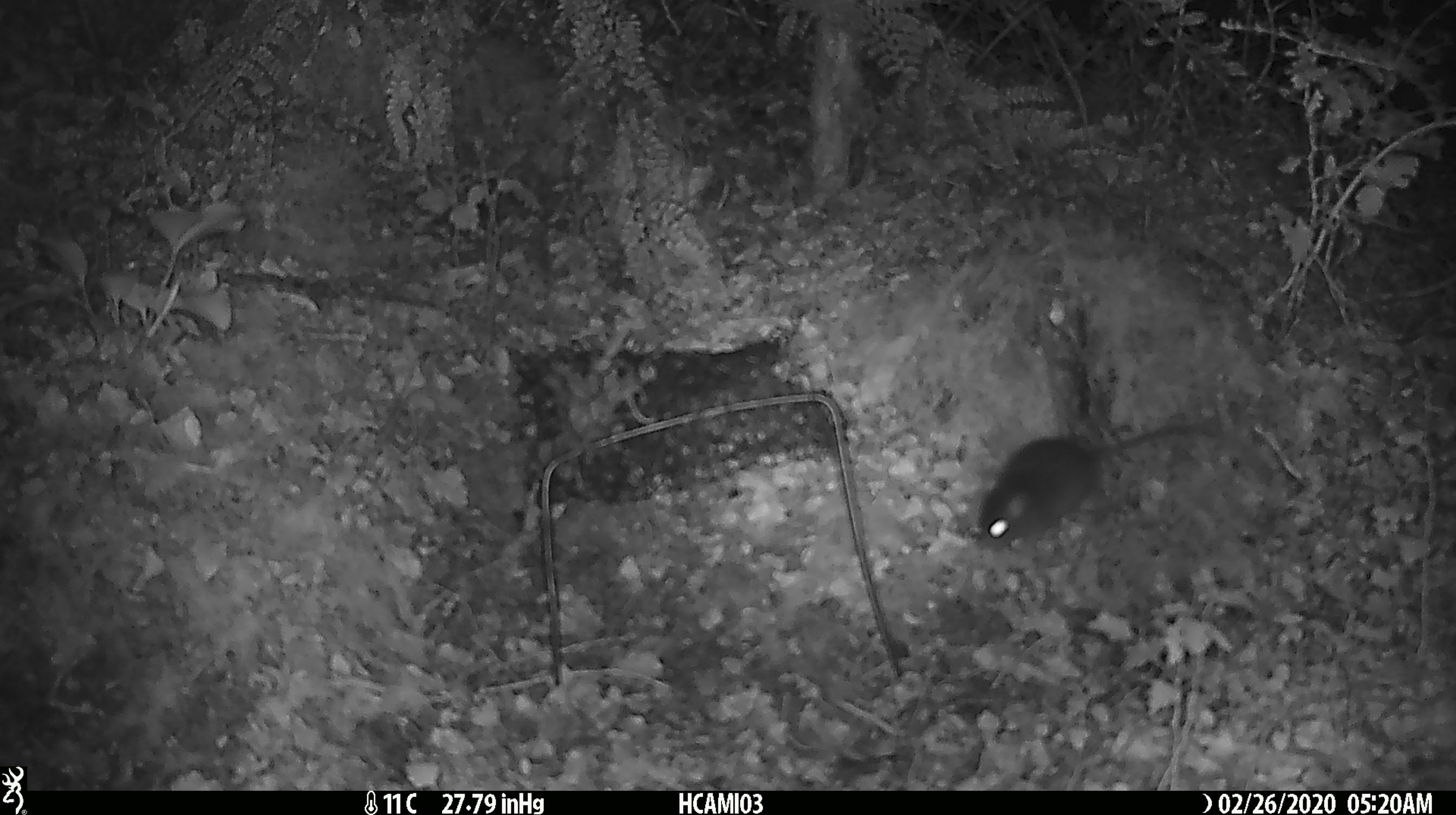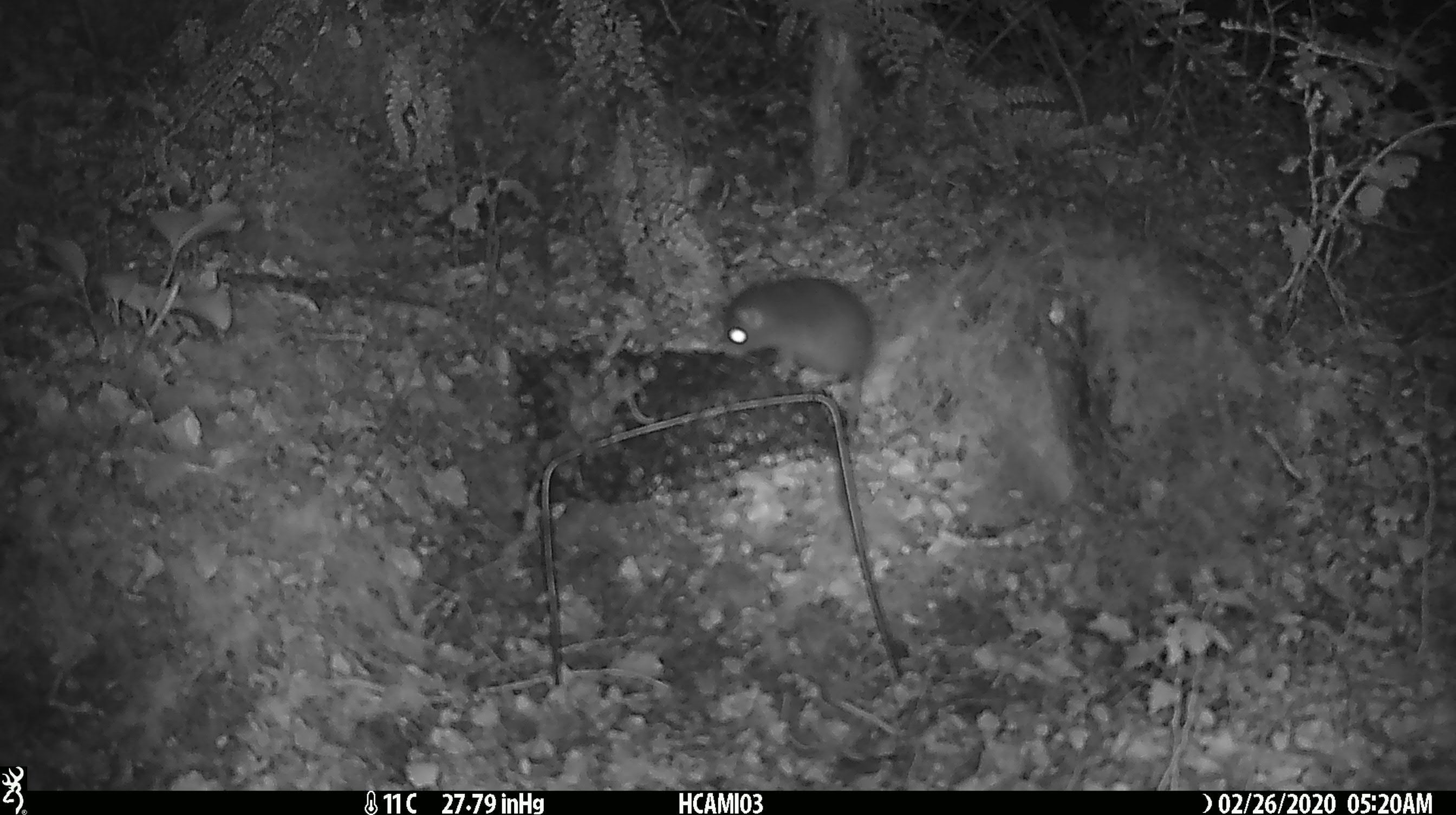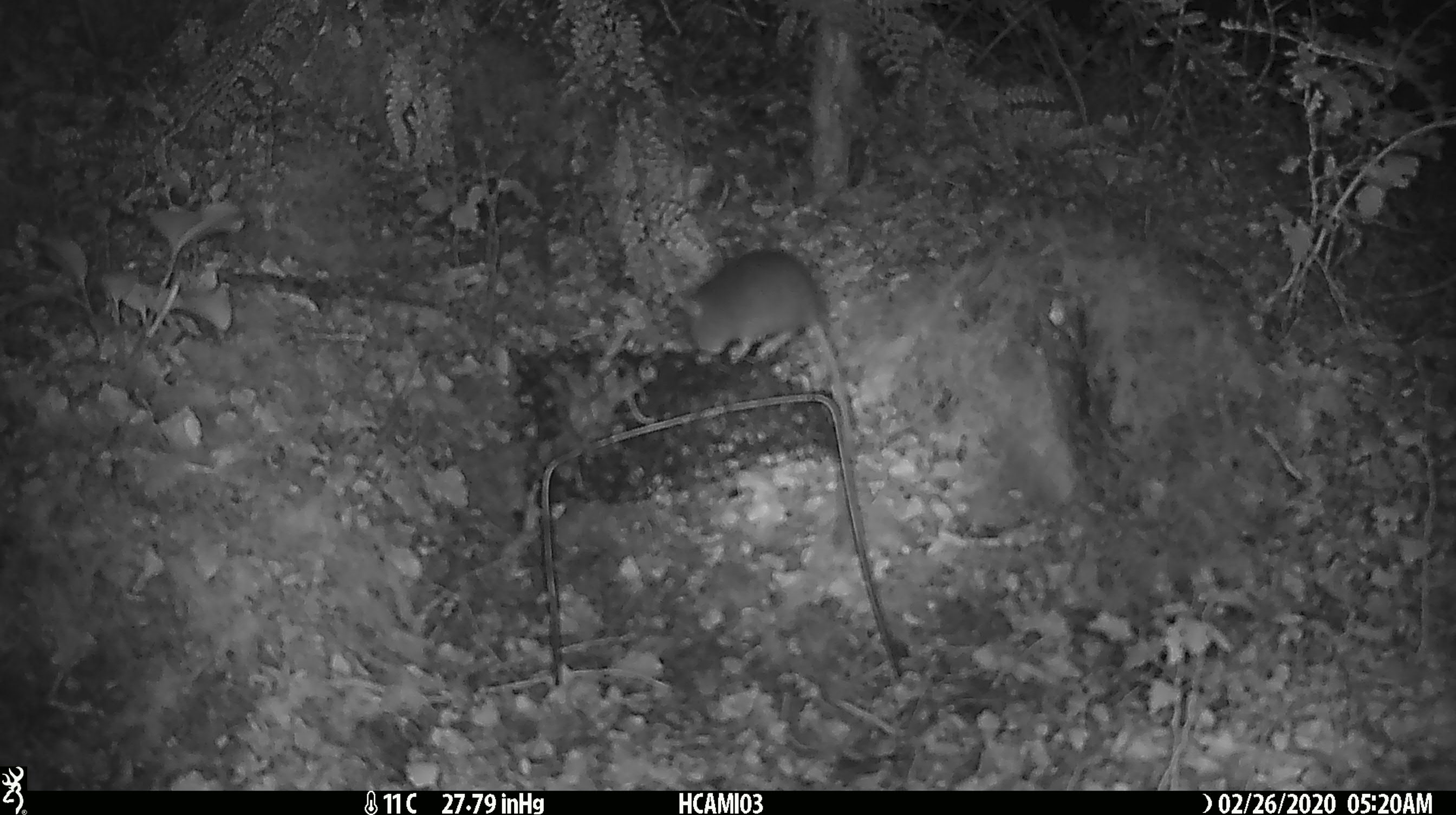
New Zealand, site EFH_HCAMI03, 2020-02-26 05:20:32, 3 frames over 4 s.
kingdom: Animalia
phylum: Chordata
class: Mammalia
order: Rodentia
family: Muridae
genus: Mus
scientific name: Mus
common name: mouse